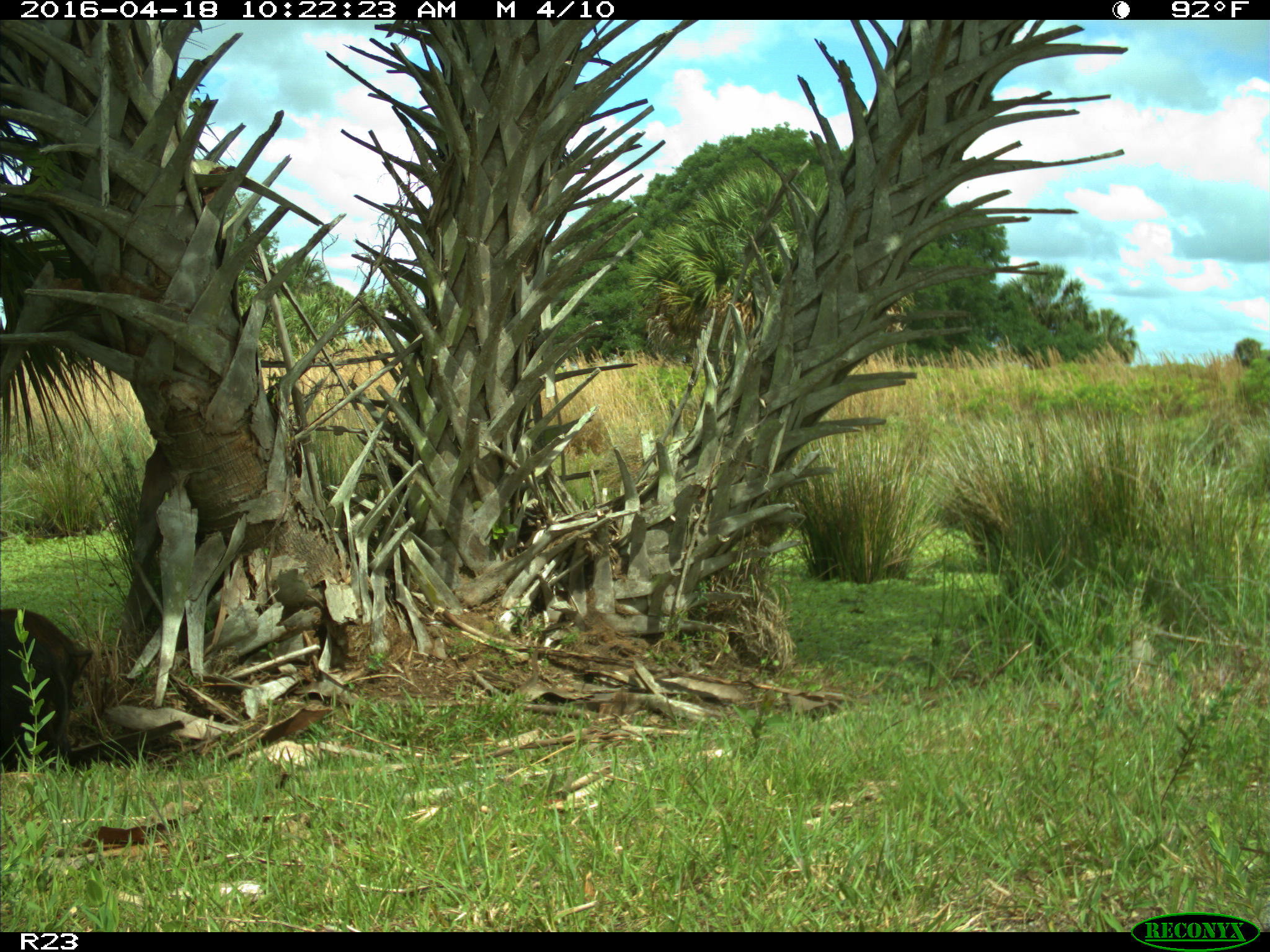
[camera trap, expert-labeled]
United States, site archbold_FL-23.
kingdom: Animalia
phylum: Chordata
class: Mammalia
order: Artiodactyla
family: Suidae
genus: Sus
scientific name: Sus scrofa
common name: wild boar